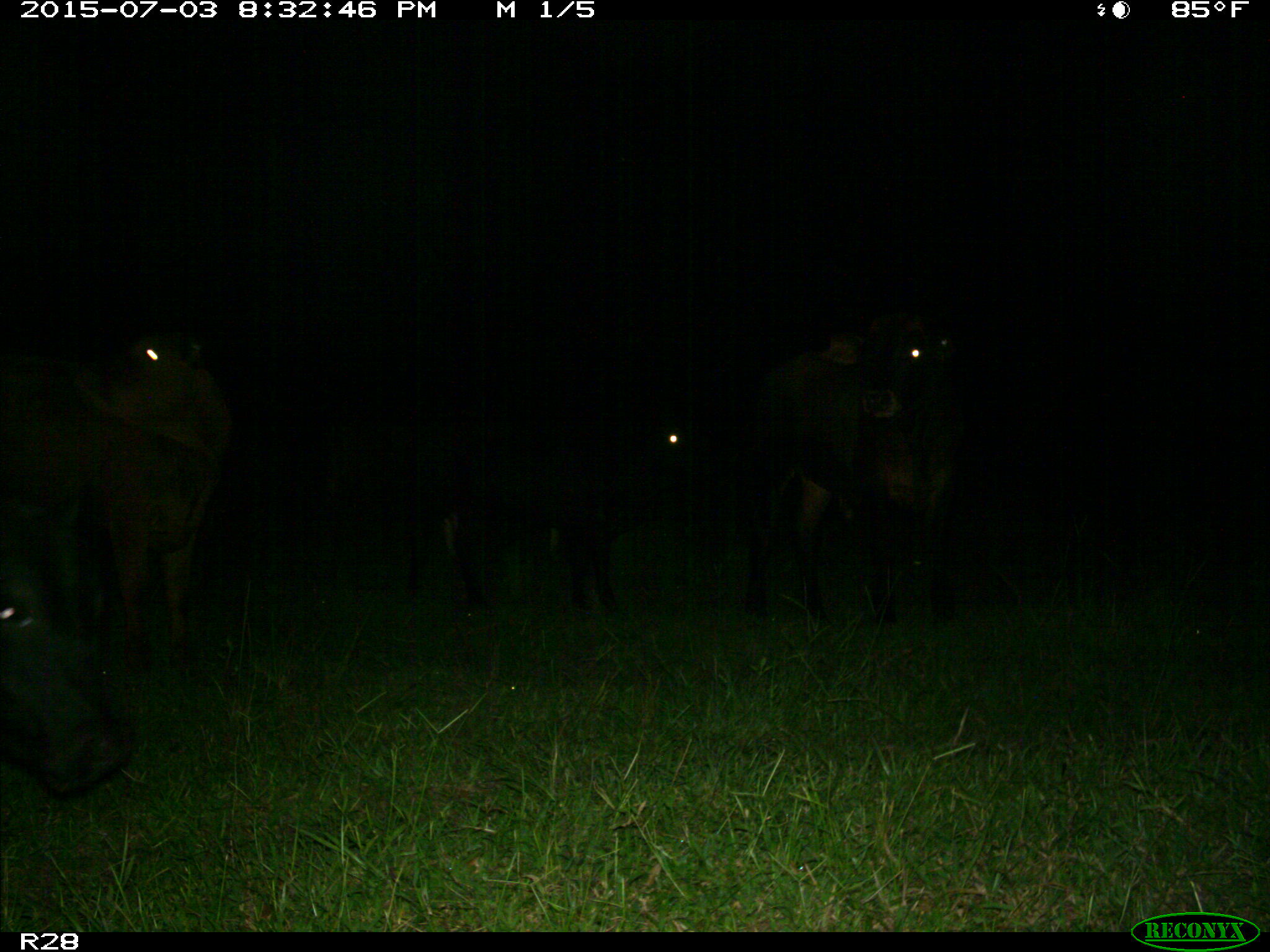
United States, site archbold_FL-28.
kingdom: Animalia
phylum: Chordata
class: Mammalia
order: Artiodactyla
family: Bovidae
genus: Bos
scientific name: Bos taurus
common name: domestic cow